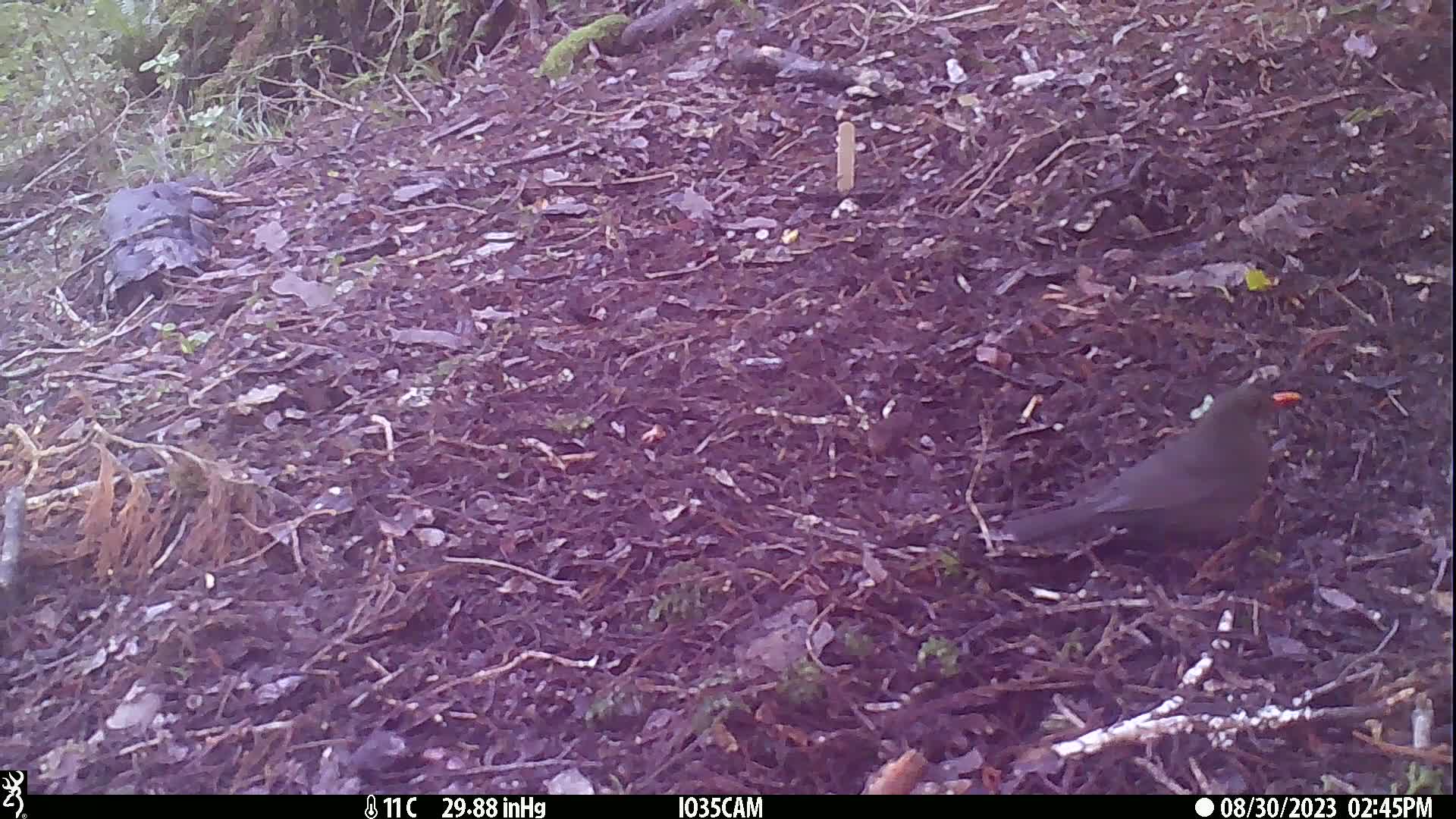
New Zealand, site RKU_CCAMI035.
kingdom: Animalia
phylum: Chordata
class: Aves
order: Passeriformes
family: Turdidae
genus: Turdus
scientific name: Turdus merula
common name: eurasian blackbird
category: blackbird